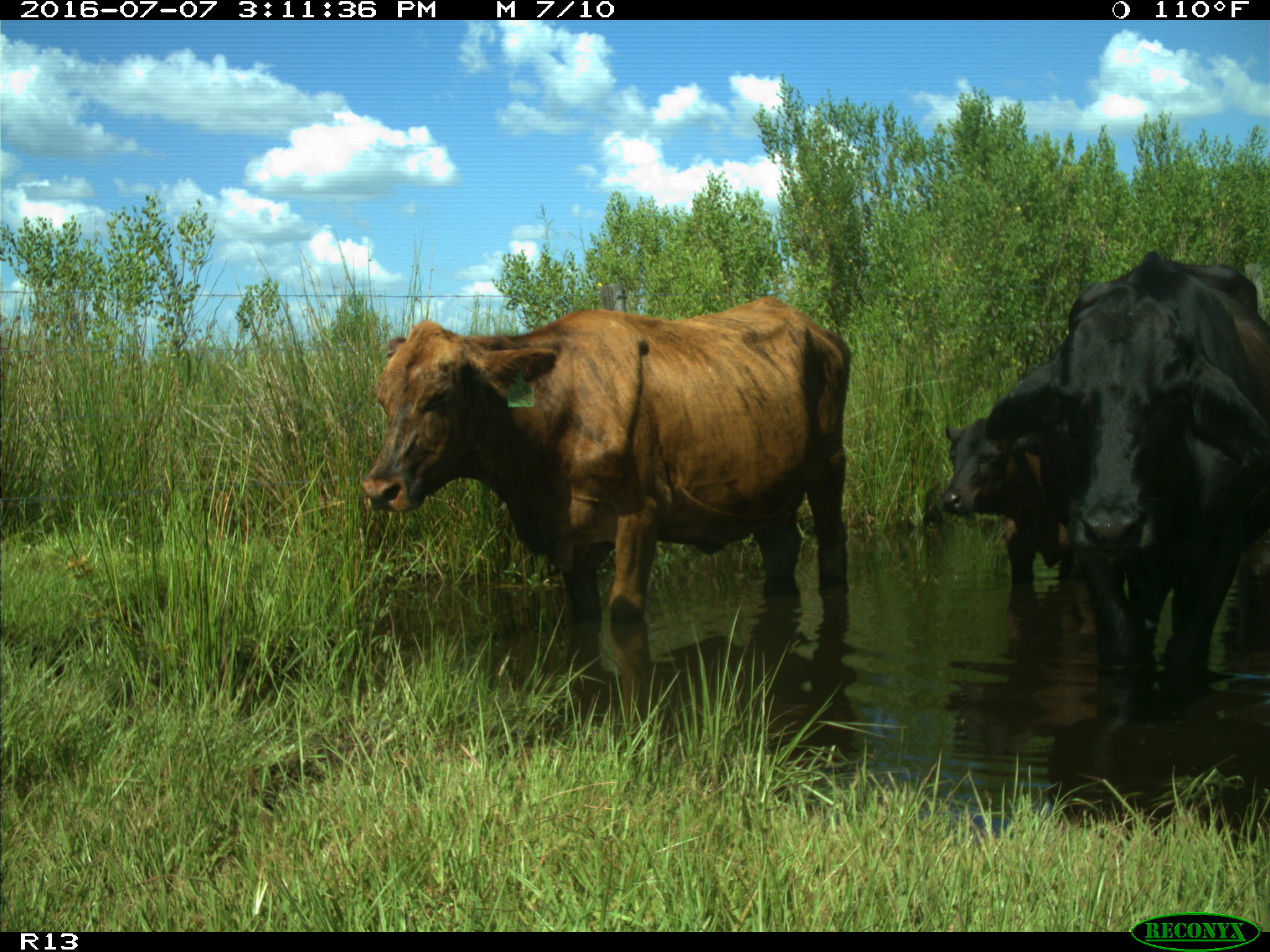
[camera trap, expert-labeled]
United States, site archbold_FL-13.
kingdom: Animalia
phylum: Chordata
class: Mammalia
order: Artiodactyla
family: Bovidae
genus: Bos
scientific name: Bos taurus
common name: domestic cow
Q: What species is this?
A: Bos taurus (domestic cow).